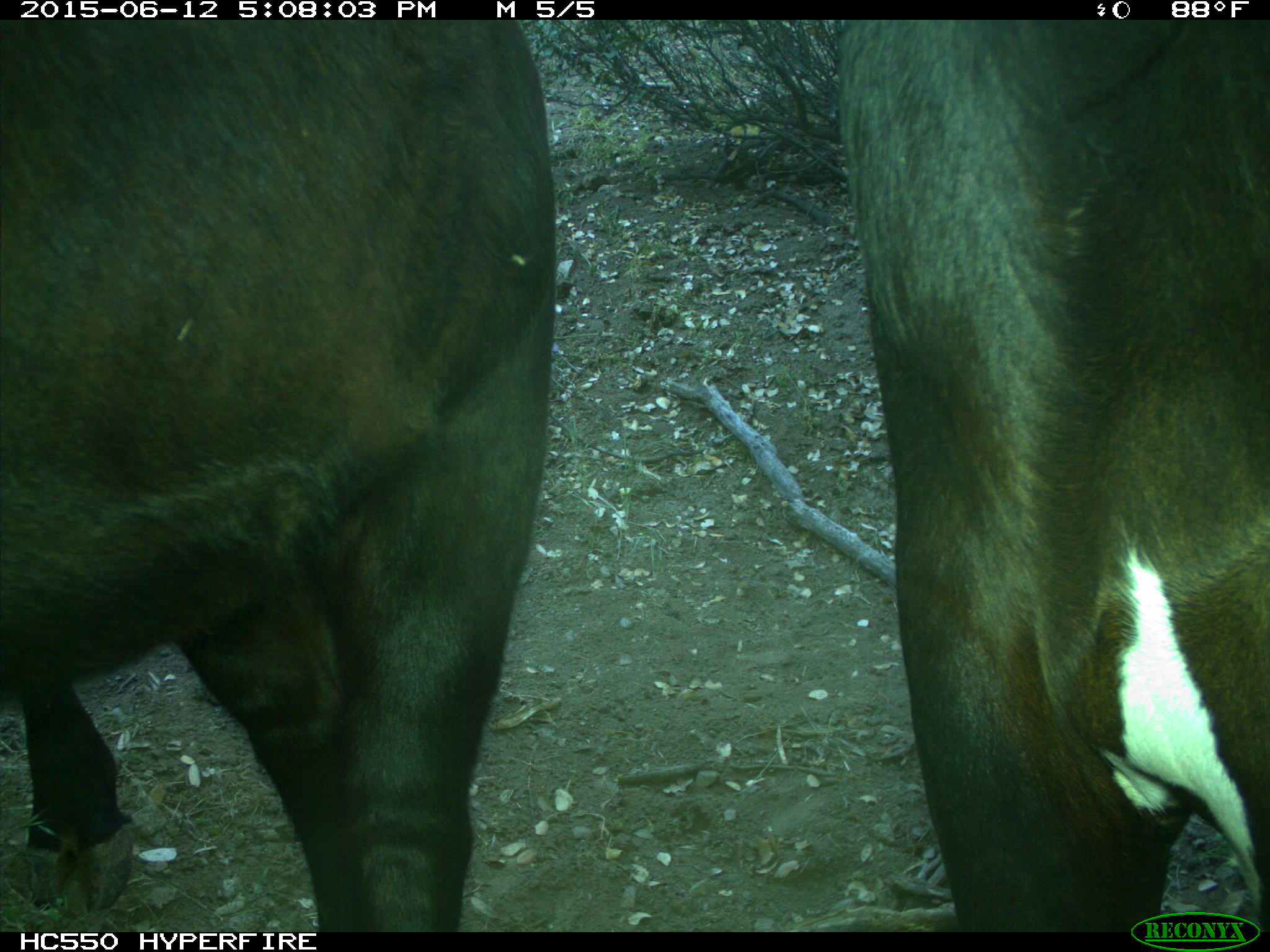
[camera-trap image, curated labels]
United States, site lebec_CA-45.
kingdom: Animalia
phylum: Chordata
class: Mammalia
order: Artiodactyla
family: Bovidae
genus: Bos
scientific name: Bos taurus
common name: domestic cow